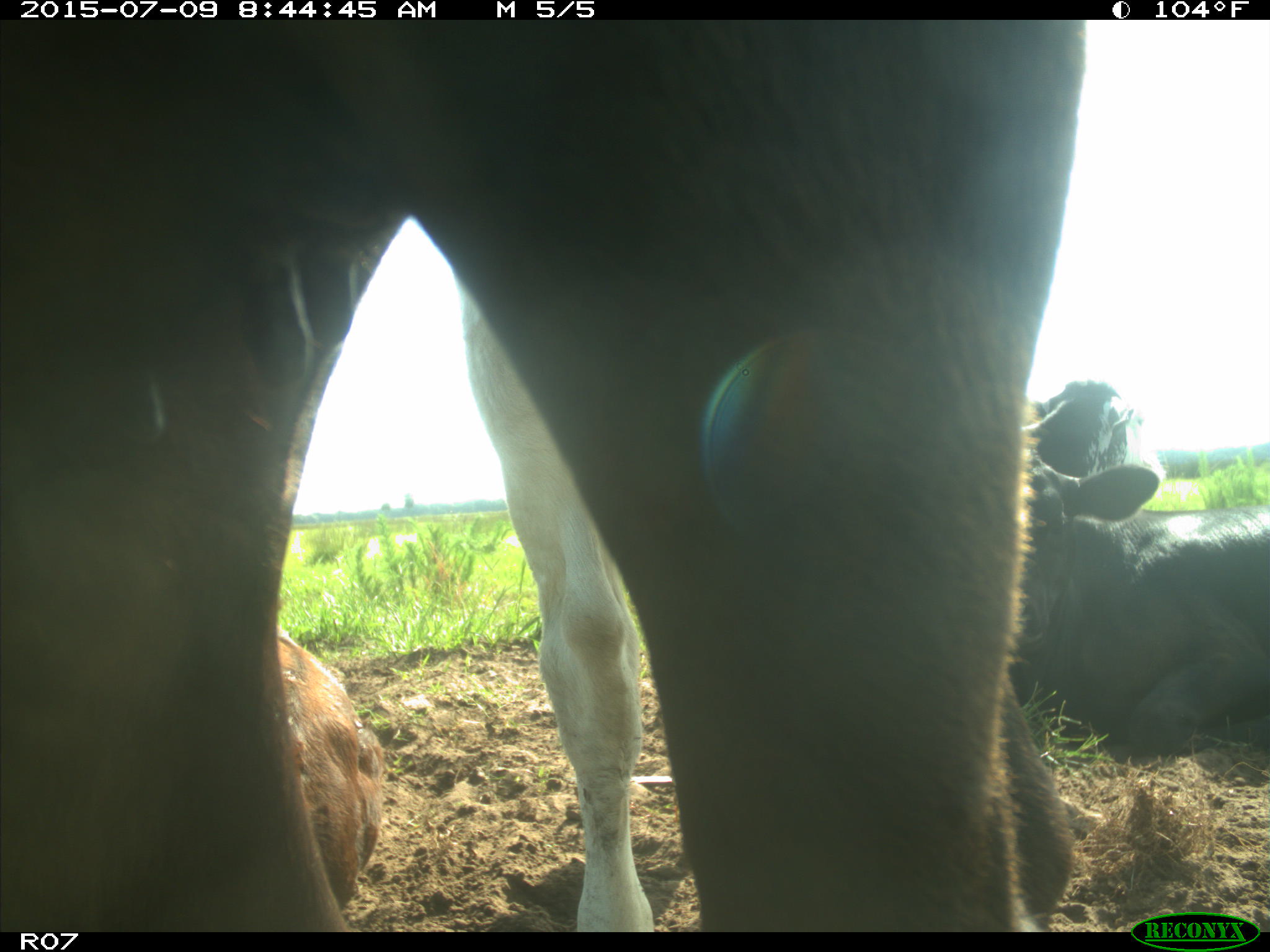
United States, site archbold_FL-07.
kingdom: Animalia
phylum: Chordata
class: Mammalia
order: Artiodactyla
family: Bovidae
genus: Bos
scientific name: Bos taurus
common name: domestic cow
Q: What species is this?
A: Bos taurus (domestic cow).